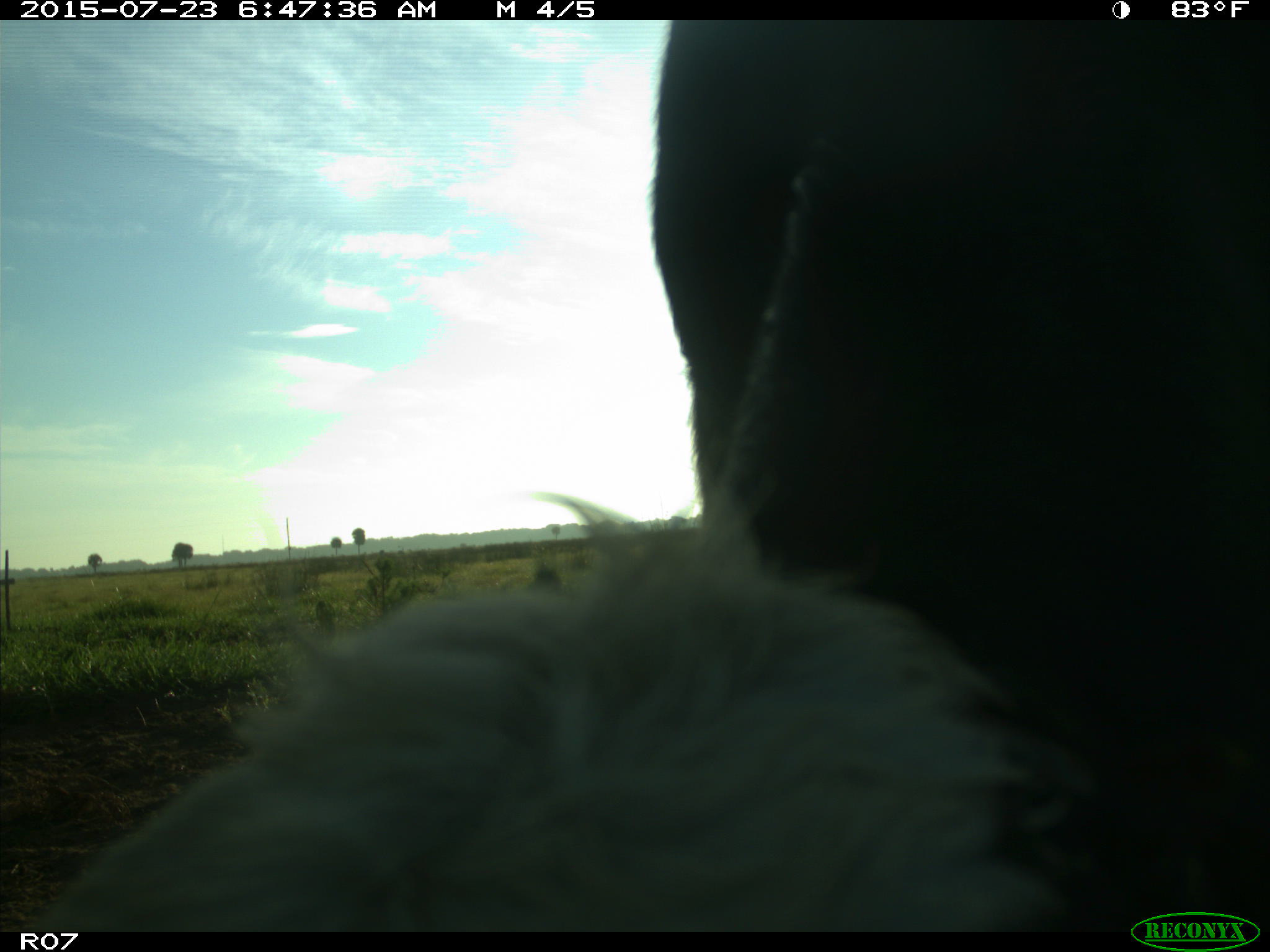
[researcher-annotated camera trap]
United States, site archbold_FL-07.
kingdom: Animalia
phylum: Chordata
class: Mammalia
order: Artiodactyla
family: Bovidae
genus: Bos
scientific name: Bos taurus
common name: domestic cow